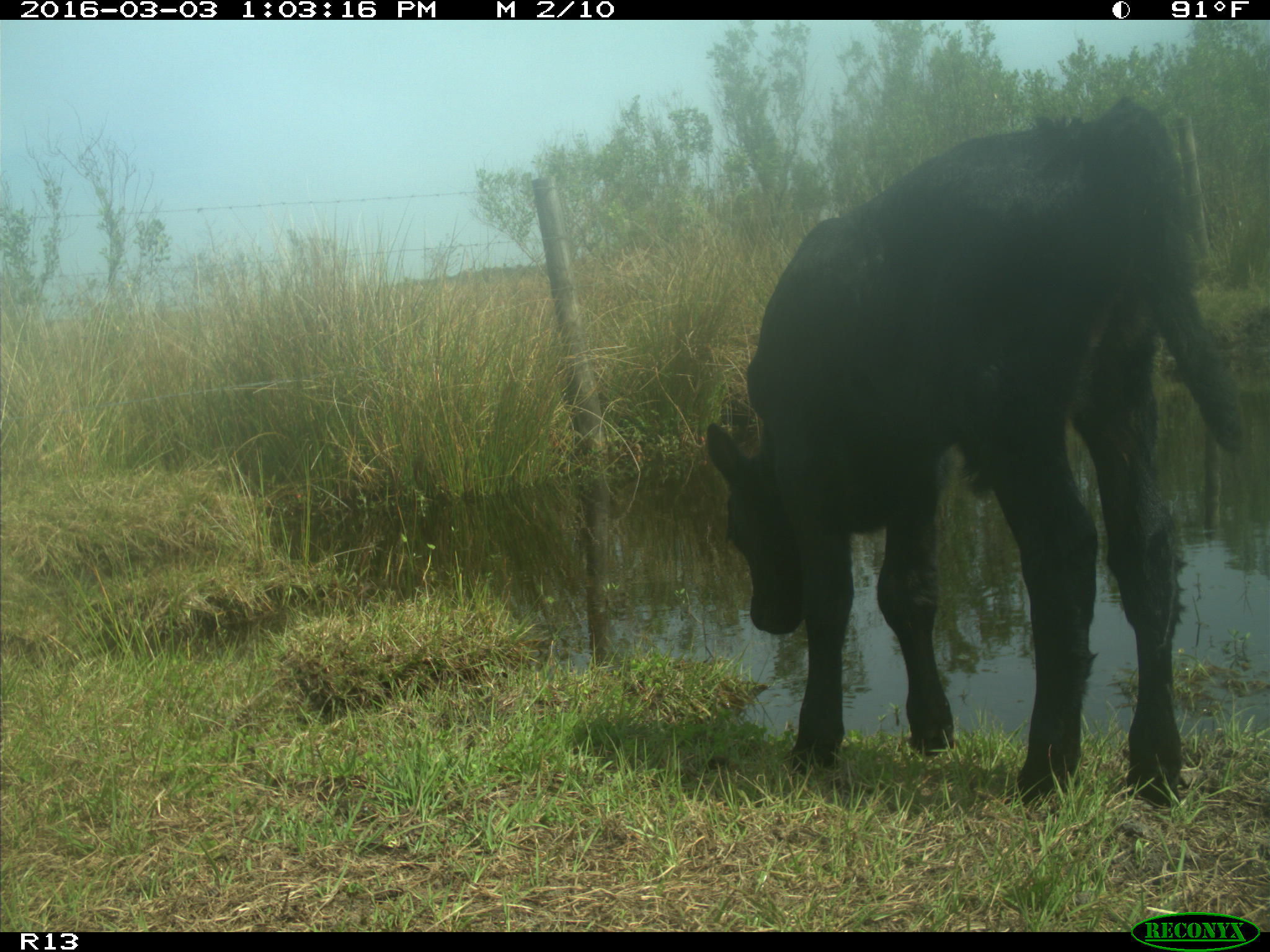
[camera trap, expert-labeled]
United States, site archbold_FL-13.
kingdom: Animalia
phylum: Chordata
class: Mammalia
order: Artiodactyla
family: Bovidae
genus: Bos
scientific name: Bos taurus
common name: domestic cow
Bos taurus (domestic cow).